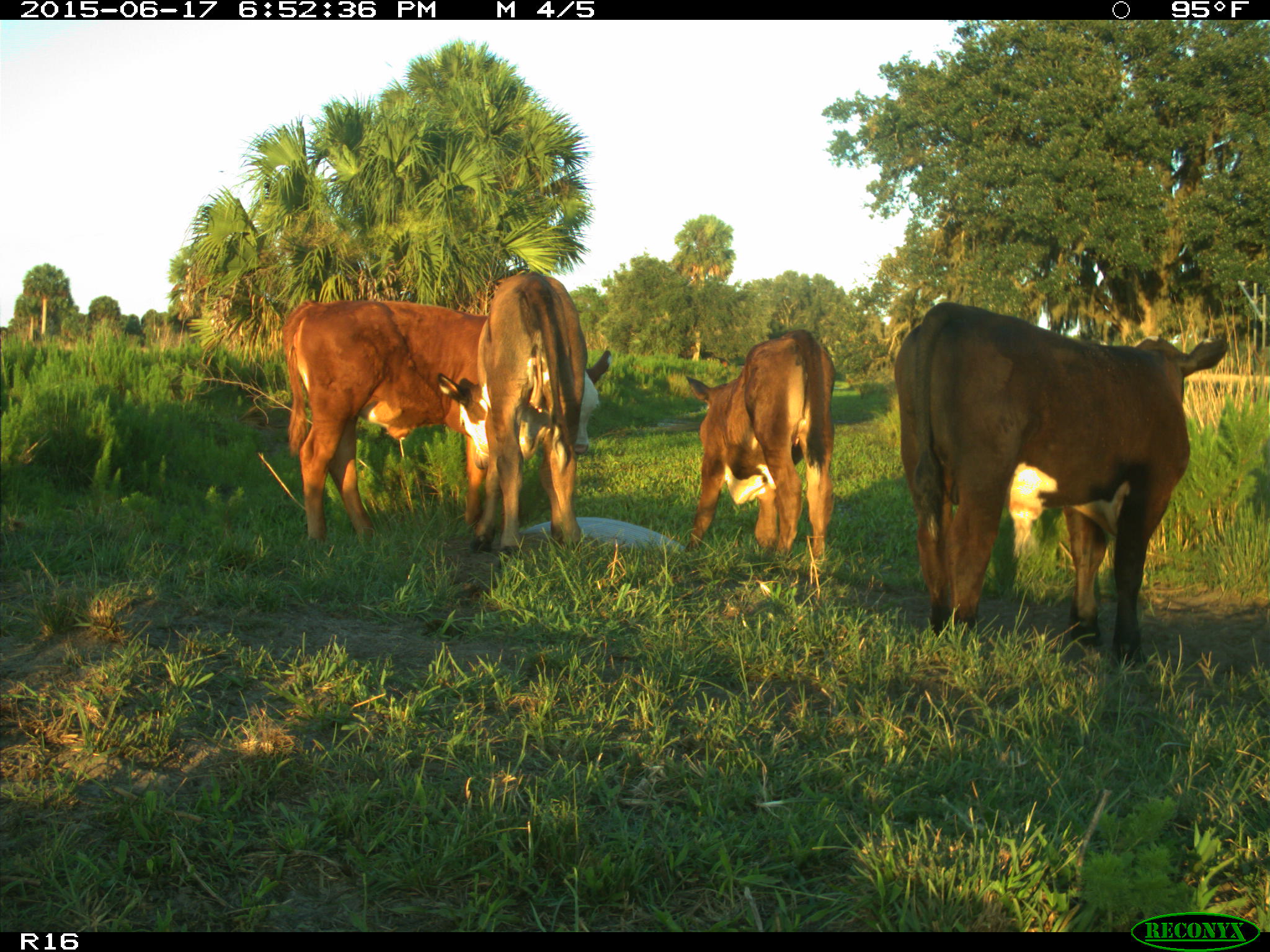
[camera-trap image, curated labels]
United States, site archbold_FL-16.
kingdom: Animalia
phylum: Chordata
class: Mammalia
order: Artiodactyla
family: Bovidae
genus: Bos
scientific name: Bos taurus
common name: domestic cow